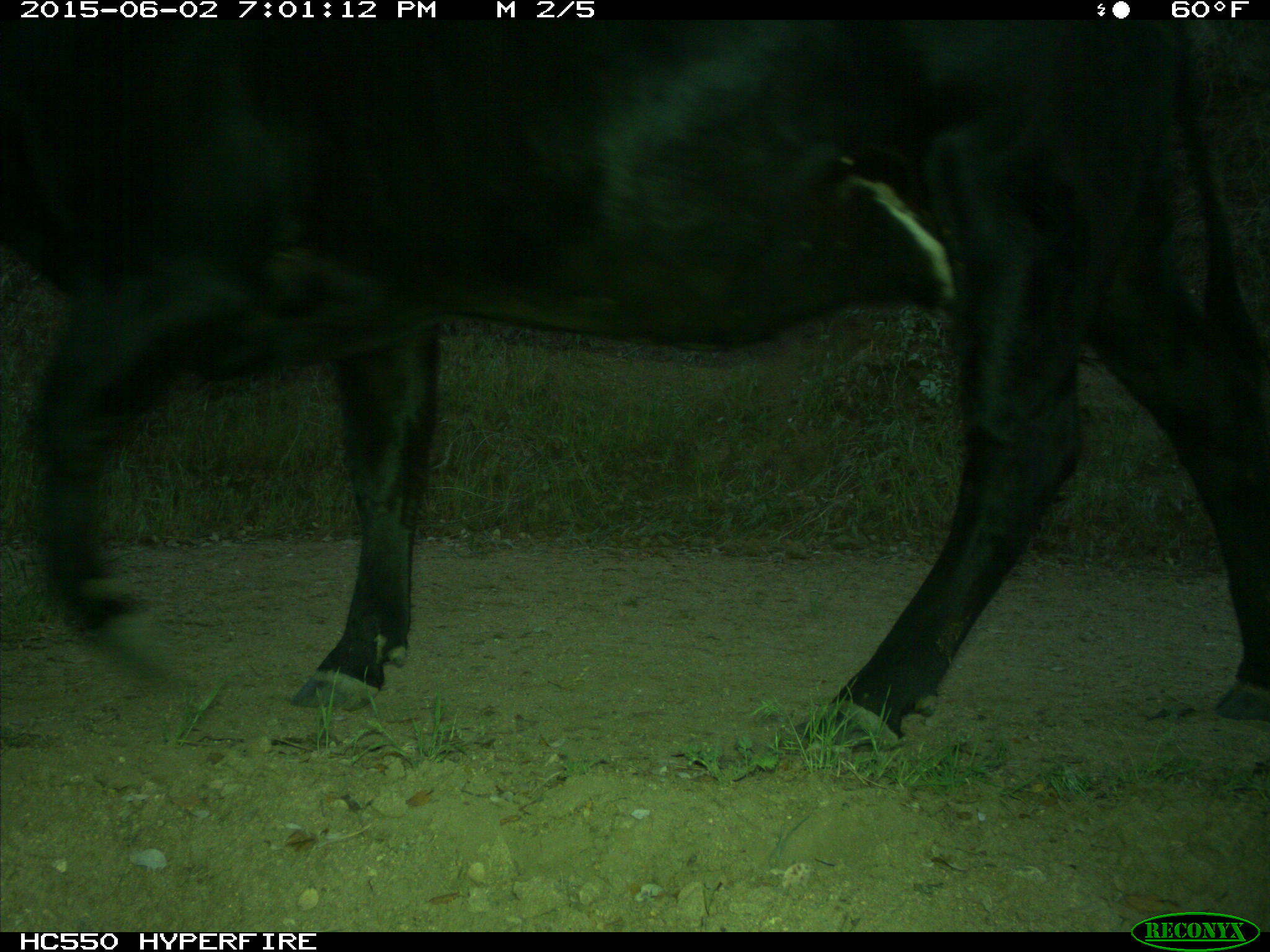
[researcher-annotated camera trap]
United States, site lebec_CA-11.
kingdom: Animalia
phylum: Chordata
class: Mammalia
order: Artiodactyla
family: Bovidae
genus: Bos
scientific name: Bos taurus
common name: domestic cow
Bos taurus (domestic cow).